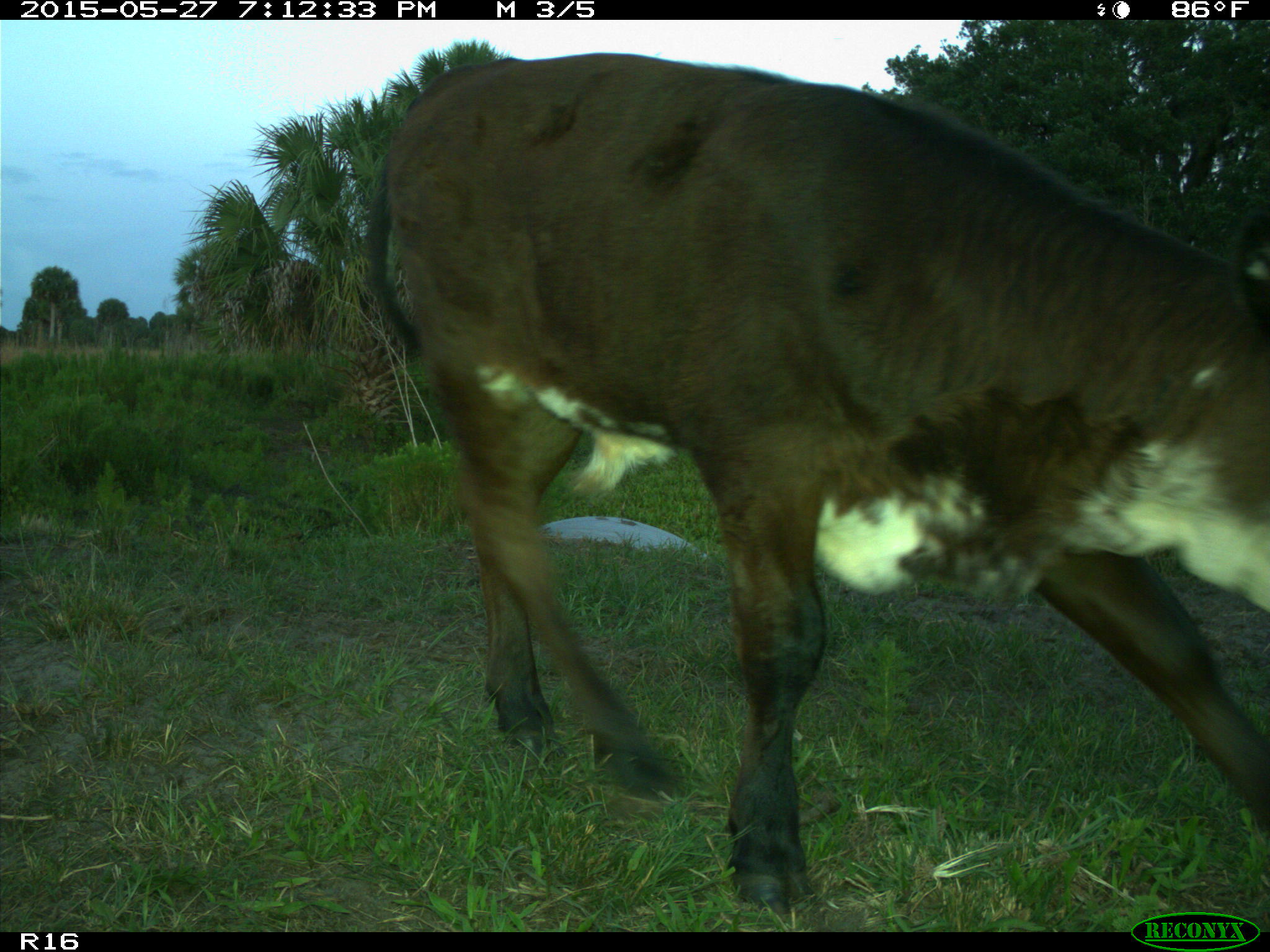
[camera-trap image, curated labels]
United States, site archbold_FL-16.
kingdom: Animalia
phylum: Chordata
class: Mammalia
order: Artiodactyla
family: Bovidae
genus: Bos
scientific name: Bos taurus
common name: domestic cow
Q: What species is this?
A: Bos taurus (domestic cow).